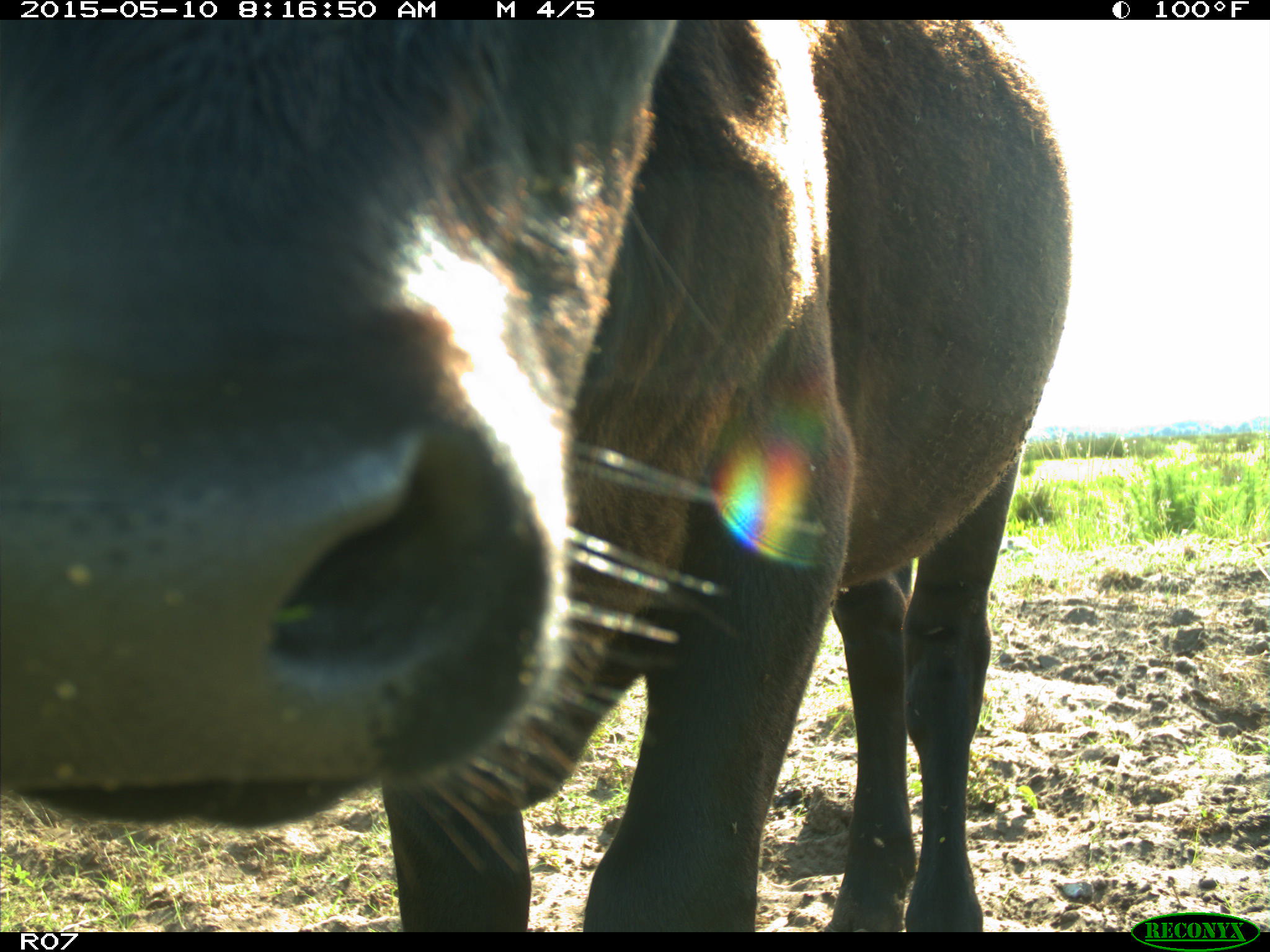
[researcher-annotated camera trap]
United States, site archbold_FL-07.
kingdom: Animalia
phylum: Chordata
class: Mammalia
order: Artiodactyla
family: Bovidae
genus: Bos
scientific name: Bos taurus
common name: domestic cow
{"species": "Bos taurus (domestic cow)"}